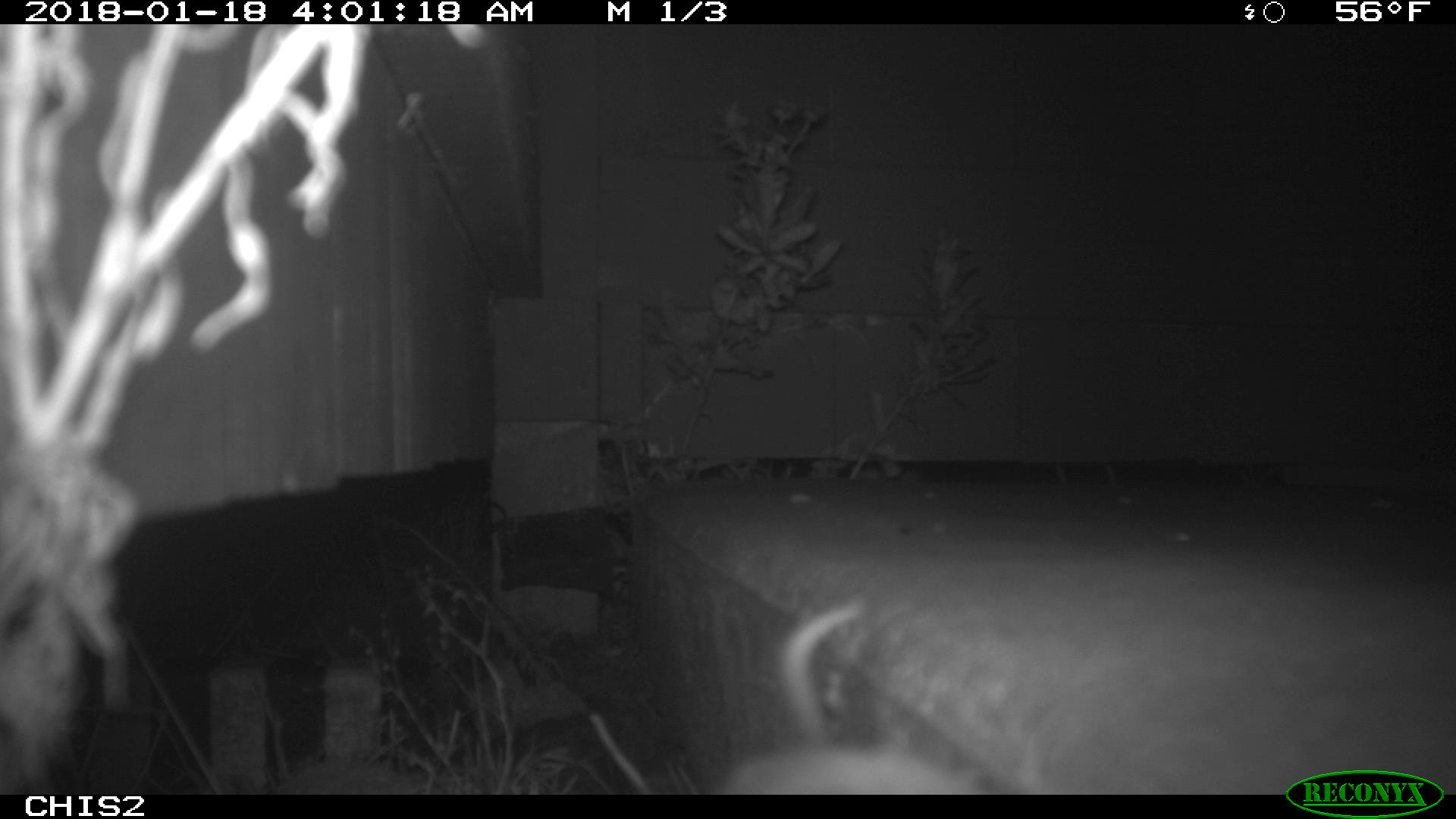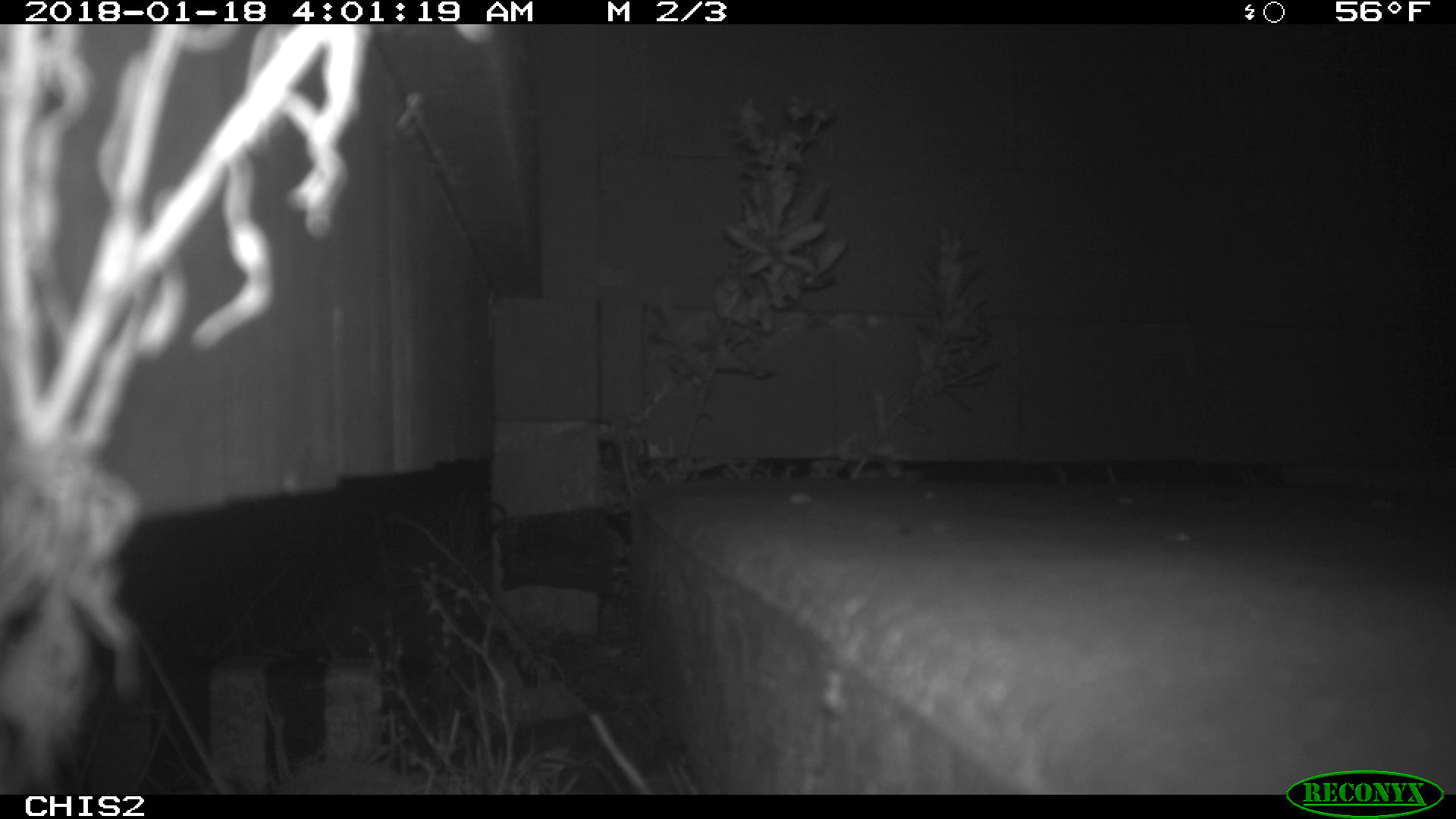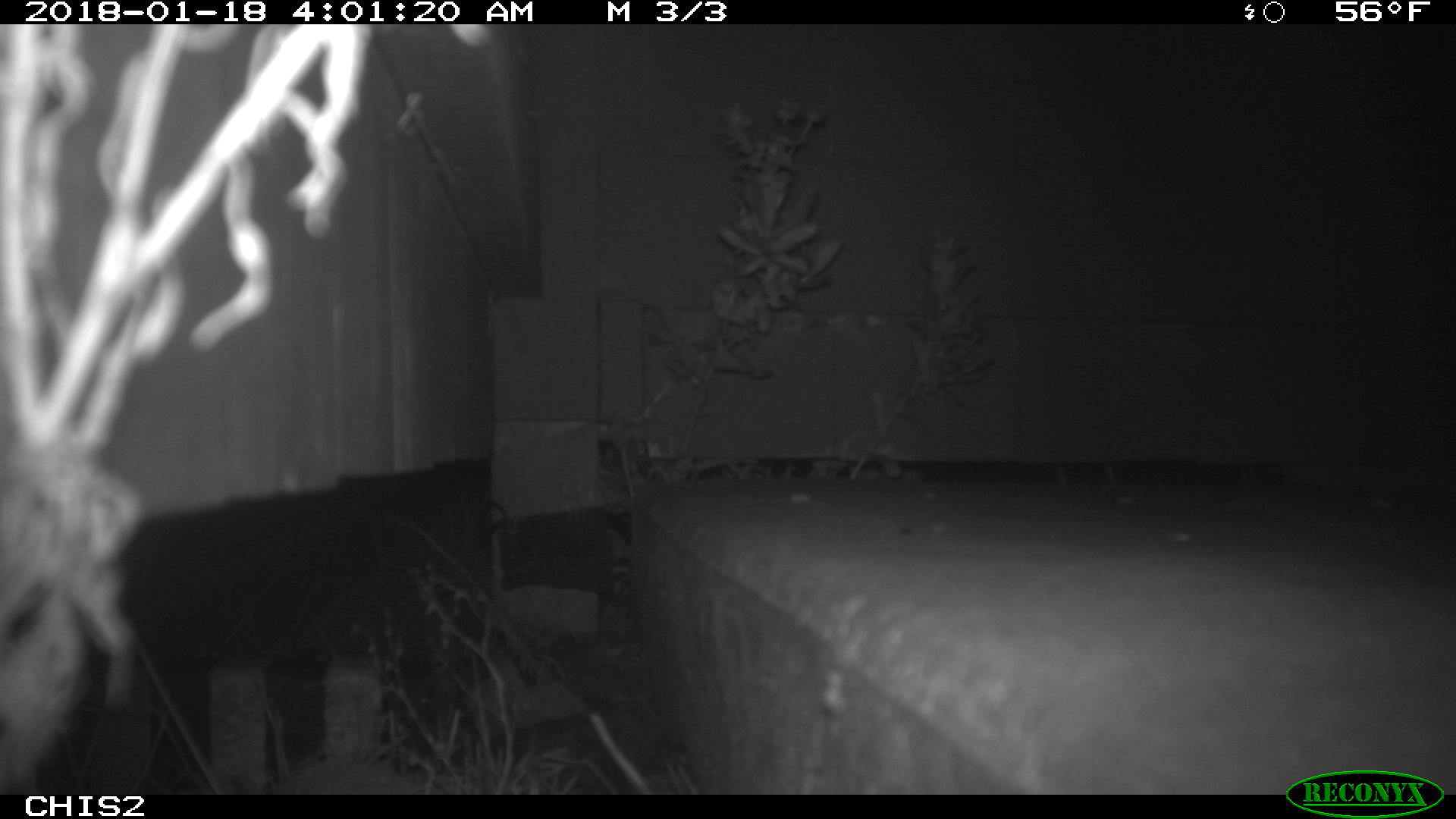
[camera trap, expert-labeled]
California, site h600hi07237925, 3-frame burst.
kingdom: Animalia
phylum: Chordata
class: Mammalia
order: Rodentia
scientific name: Rodentia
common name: rodent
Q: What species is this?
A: Rodent (Rodentia).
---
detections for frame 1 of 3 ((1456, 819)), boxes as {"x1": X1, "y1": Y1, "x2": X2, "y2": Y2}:
rodent: {"x1": 721, "y1": 594, "x2": 983, "y2": 793}